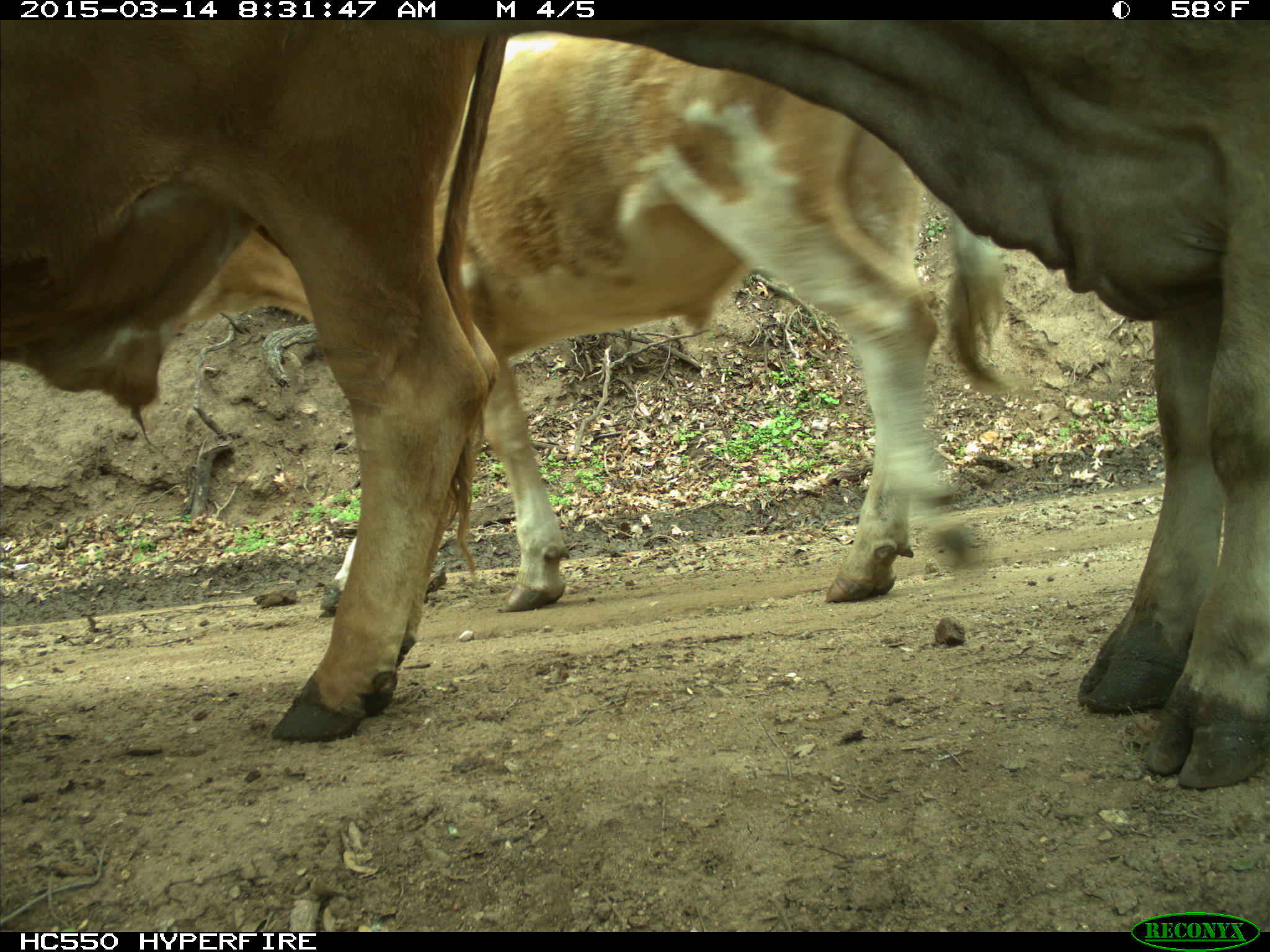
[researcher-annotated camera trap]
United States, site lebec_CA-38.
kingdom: Animalia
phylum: Chordata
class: Mammalia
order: Artiodactyla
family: Bovidae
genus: Bos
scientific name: Bos taurus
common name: domestic cow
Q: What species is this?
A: Bos taurus (domestic cow).